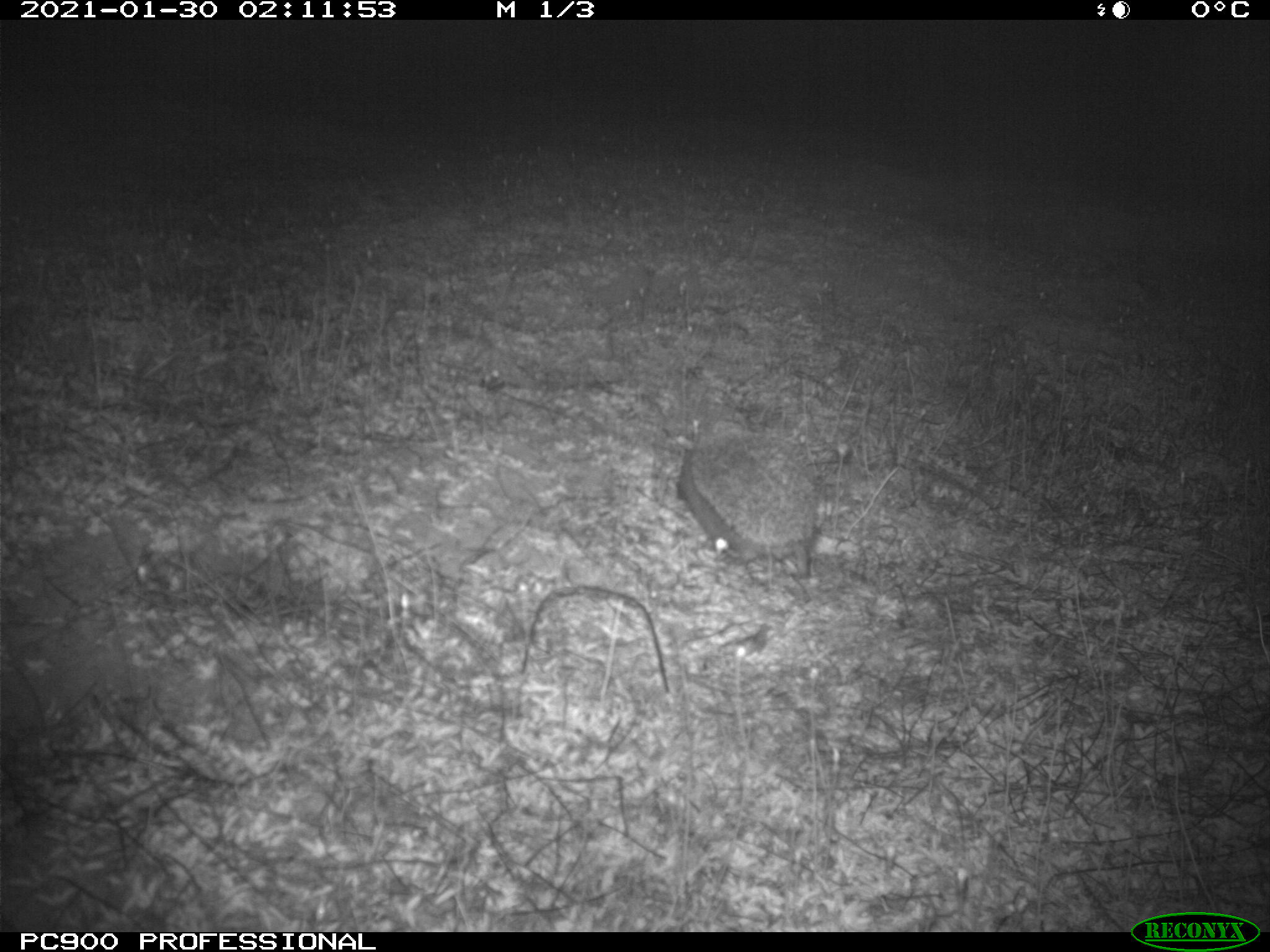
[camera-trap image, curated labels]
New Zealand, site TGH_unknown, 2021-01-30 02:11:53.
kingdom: Animalia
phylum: Chordata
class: Mammalia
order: Eulipotyphla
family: Erinaceidae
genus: Erinaceus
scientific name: Erinaceus europaeus europaeus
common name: european hedgehog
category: hedgehog